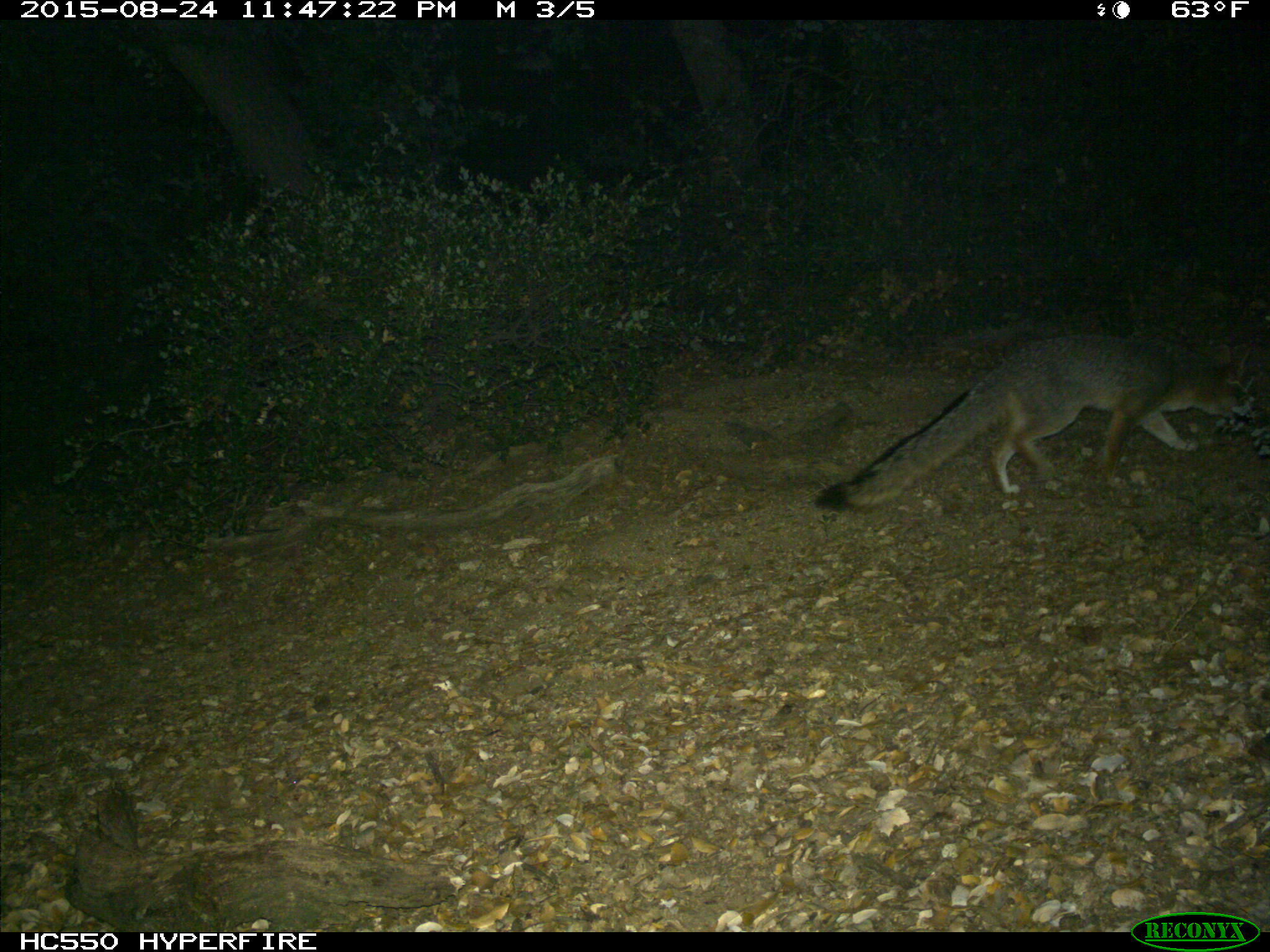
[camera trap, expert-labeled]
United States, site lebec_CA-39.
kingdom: Animalia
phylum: Chordata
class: Mammalia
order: Carnivora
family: Canidae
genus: Urocyon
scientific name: Urocyon cinereoargenteus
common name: gray fox